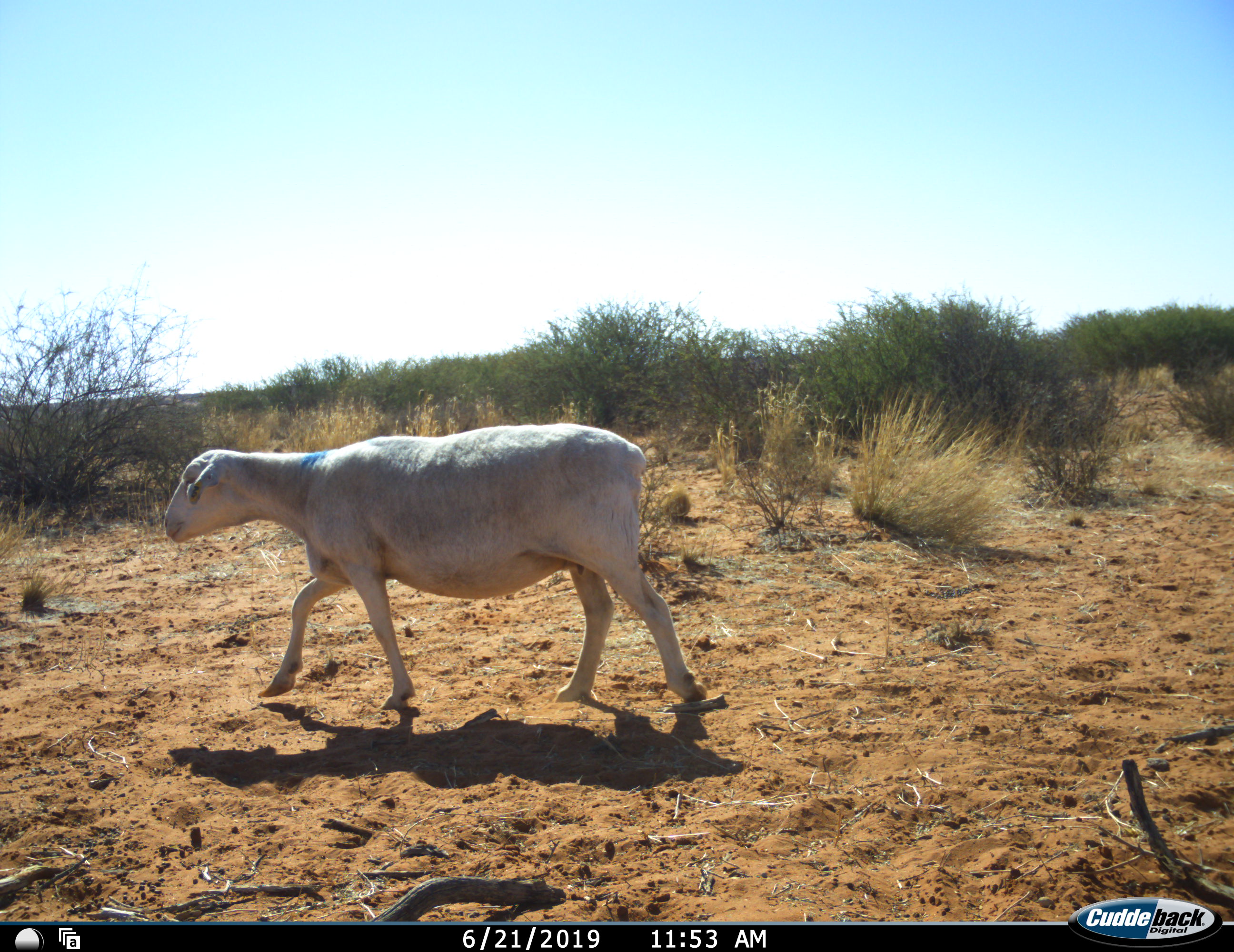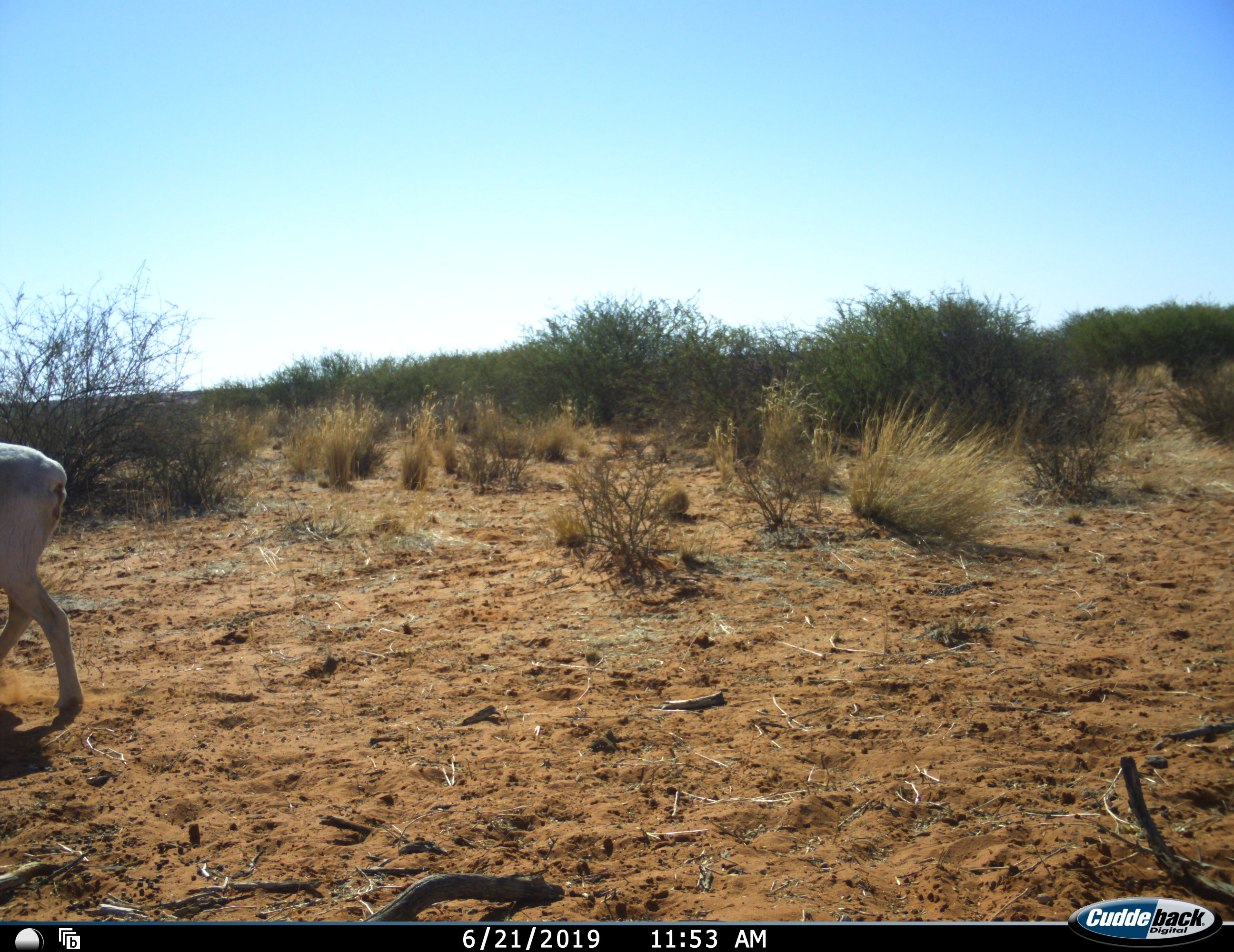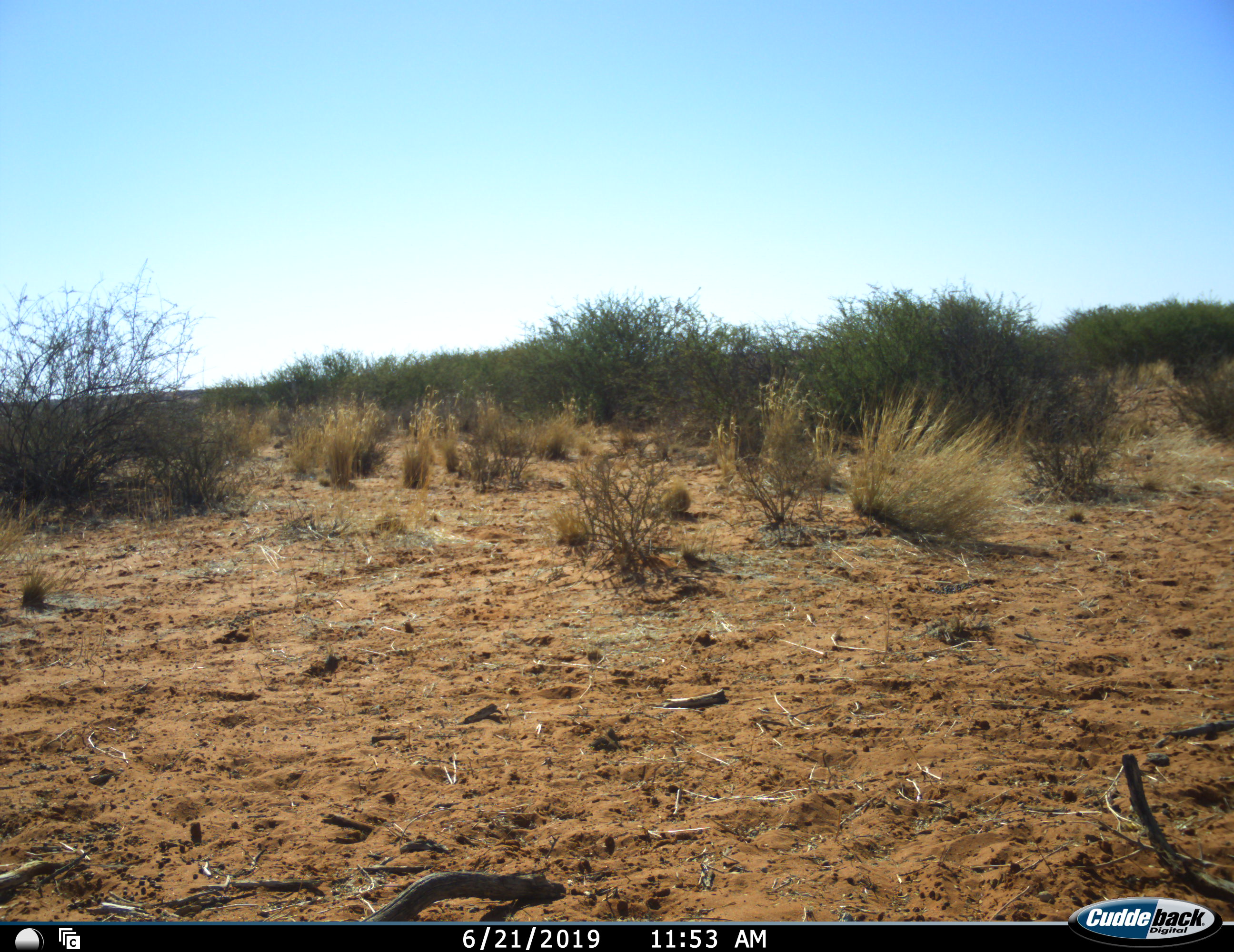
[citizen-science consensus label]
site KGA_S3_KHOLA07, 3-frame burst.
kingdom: Animalia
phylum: Chordata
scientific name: Vertebrata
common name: domestic animal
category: domesticanimal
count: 1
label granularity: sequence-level